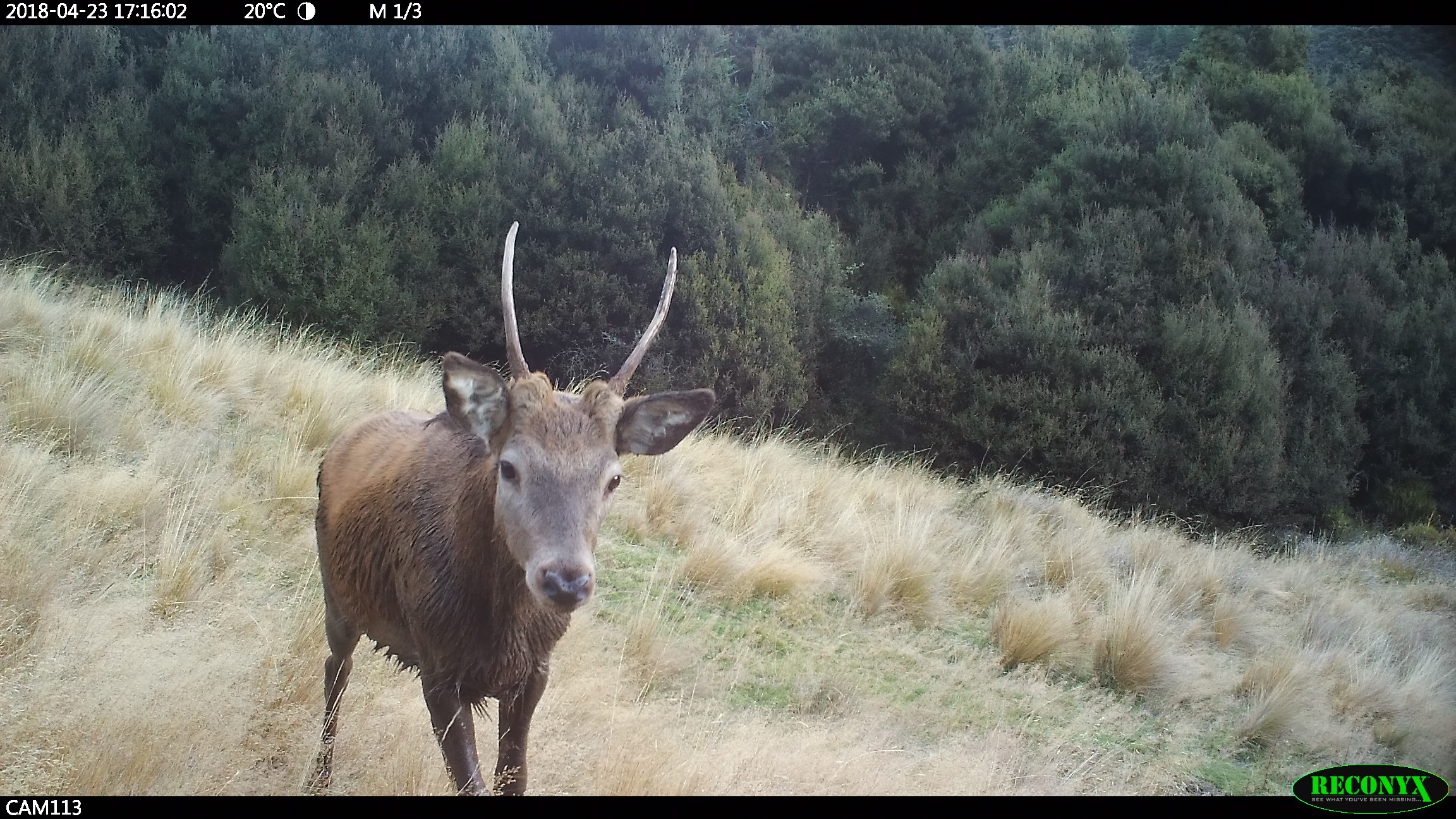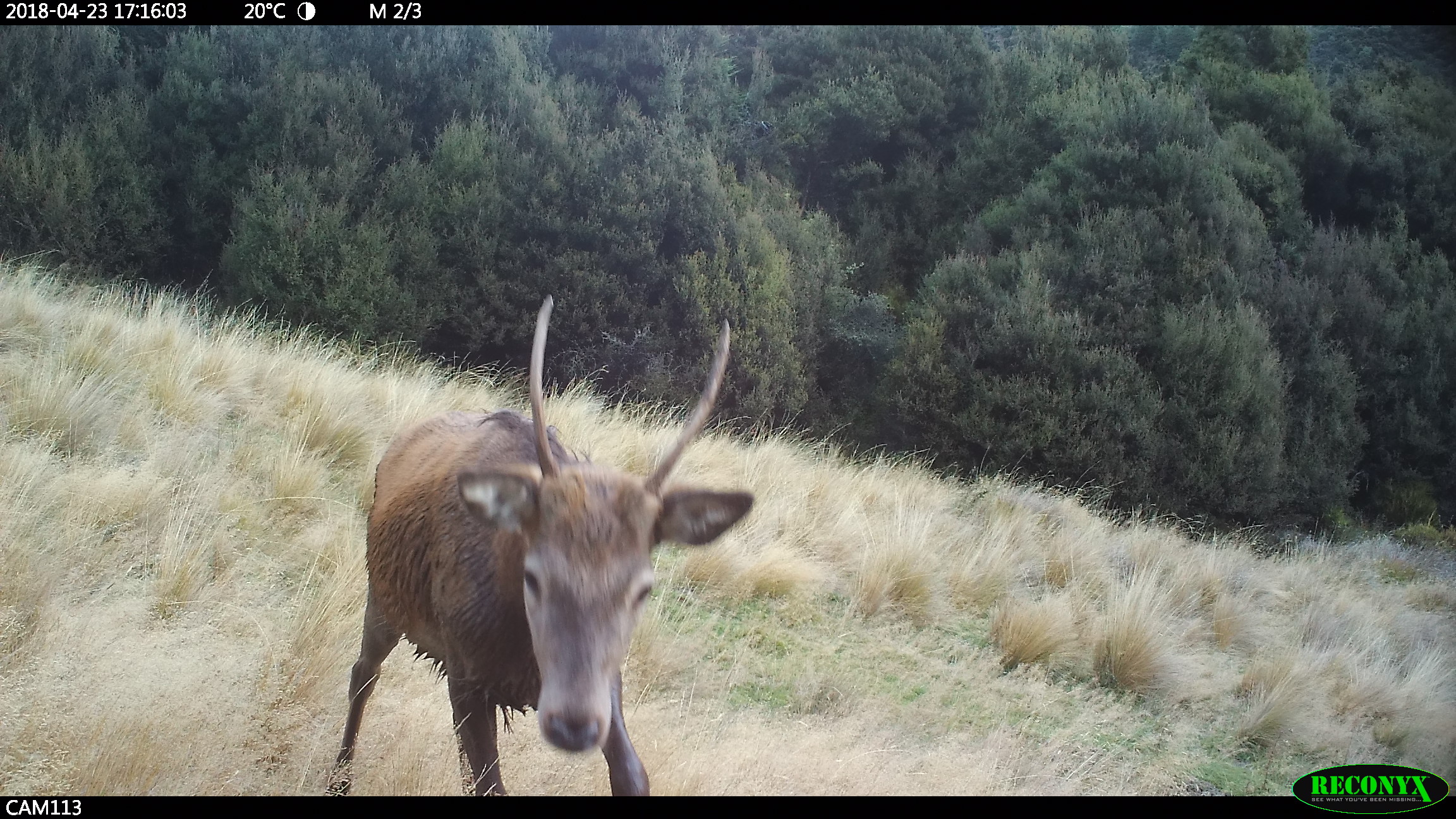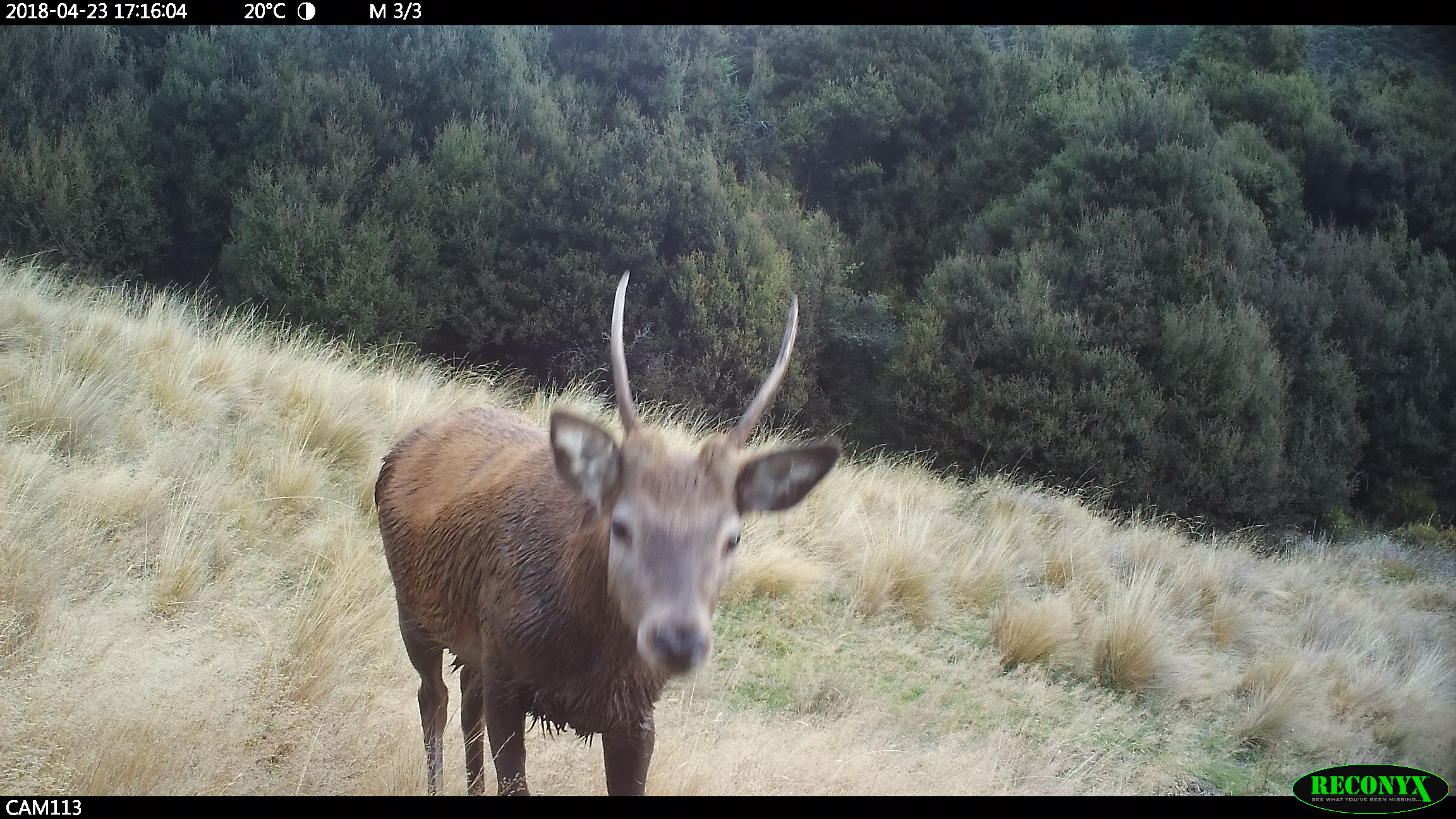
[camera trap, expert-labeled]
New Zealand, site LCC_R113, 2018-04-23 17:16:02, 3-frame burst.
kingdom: Animalia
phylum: Chordata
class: Mammalia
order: Artiodactyla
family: Cervidae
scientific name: Cervidae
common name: deer